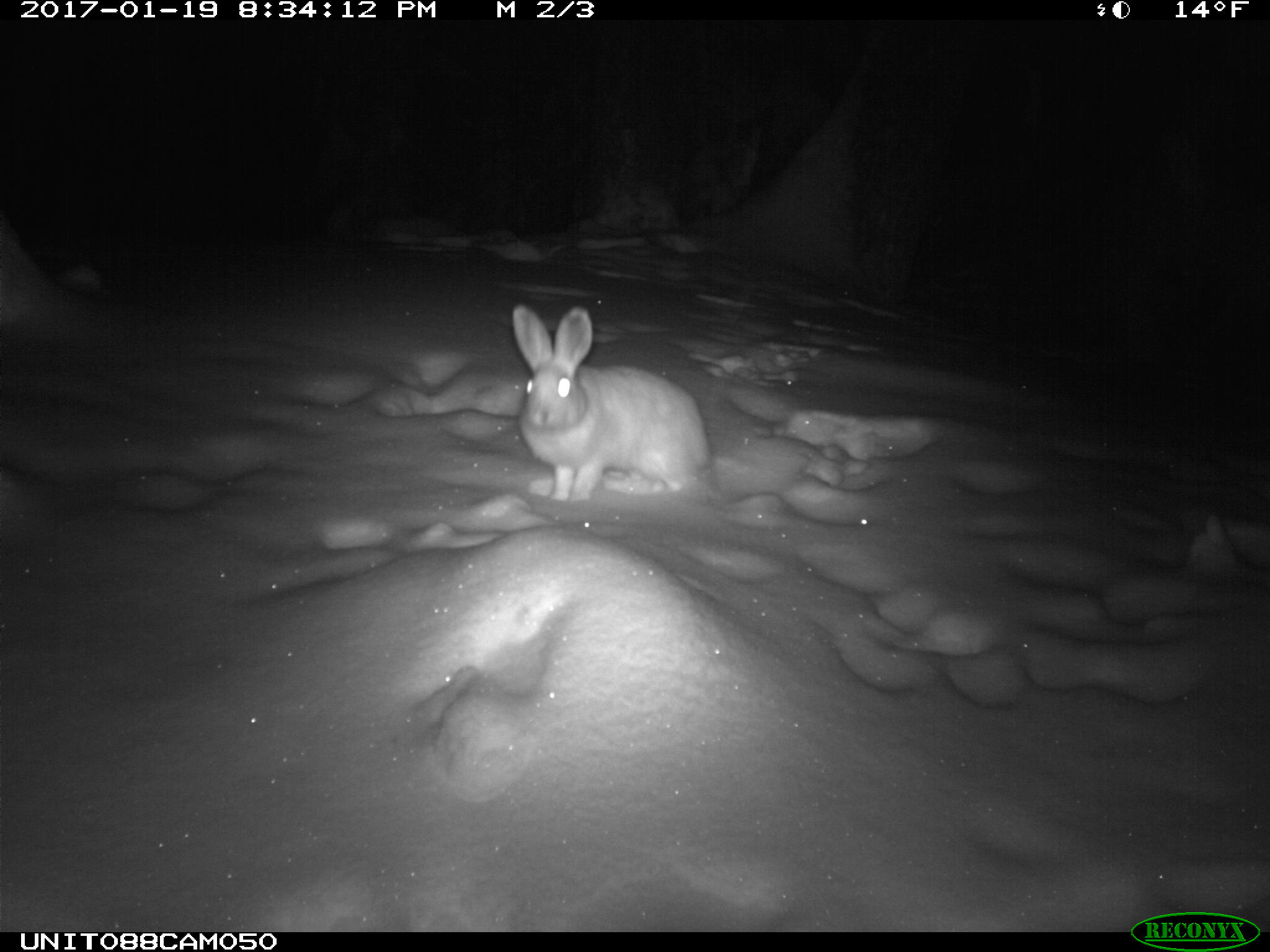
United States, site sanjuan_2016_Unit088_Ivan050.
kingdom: Animalia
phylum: Chordata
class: Mammalia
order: Lagomorpha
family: Leporidae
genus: Lepus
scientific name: Lepus americanus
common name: snowshoe hare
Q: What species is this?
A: Lepus americanus (snowshoe hare).